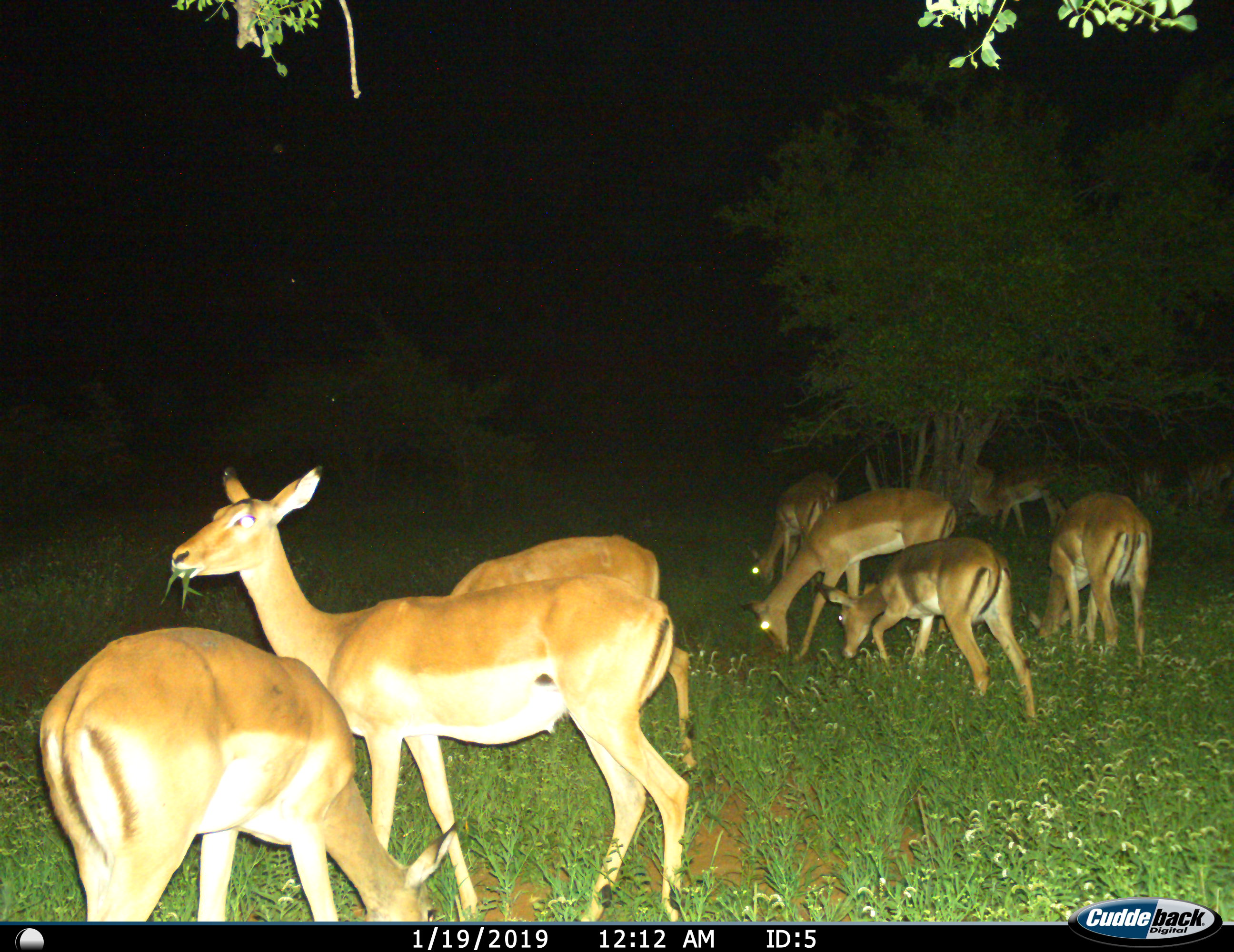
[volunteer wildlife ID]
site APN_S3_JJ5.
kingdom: Animalia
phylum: Chordata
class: Mammalia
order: Artiodactyla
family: Bovidae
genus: Aepyceros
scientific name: Aepyceros melampus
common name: impala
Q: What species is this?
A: Impala (Aepyceros melampus).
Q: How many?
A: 11-50.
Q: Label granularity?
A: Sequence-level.